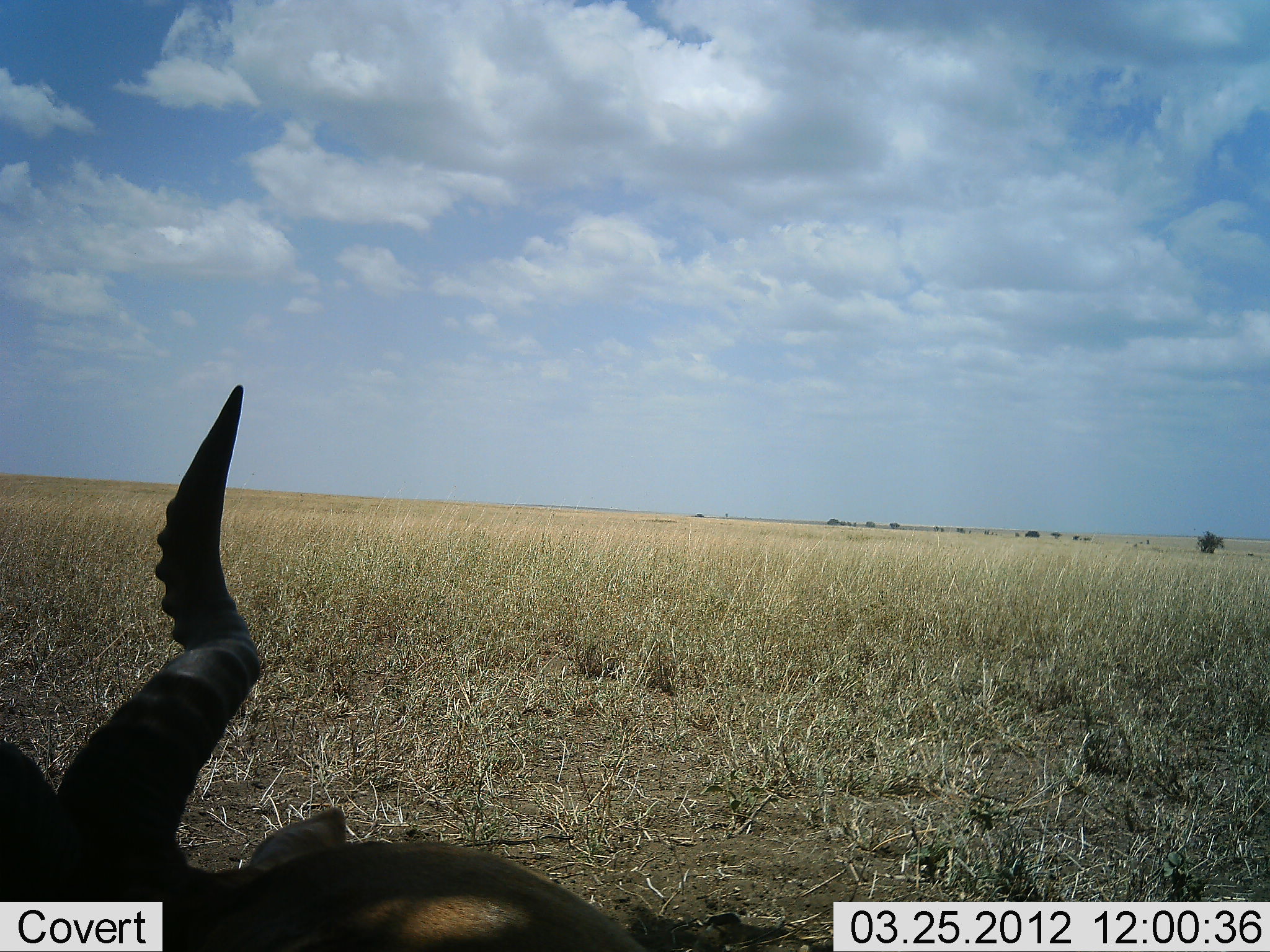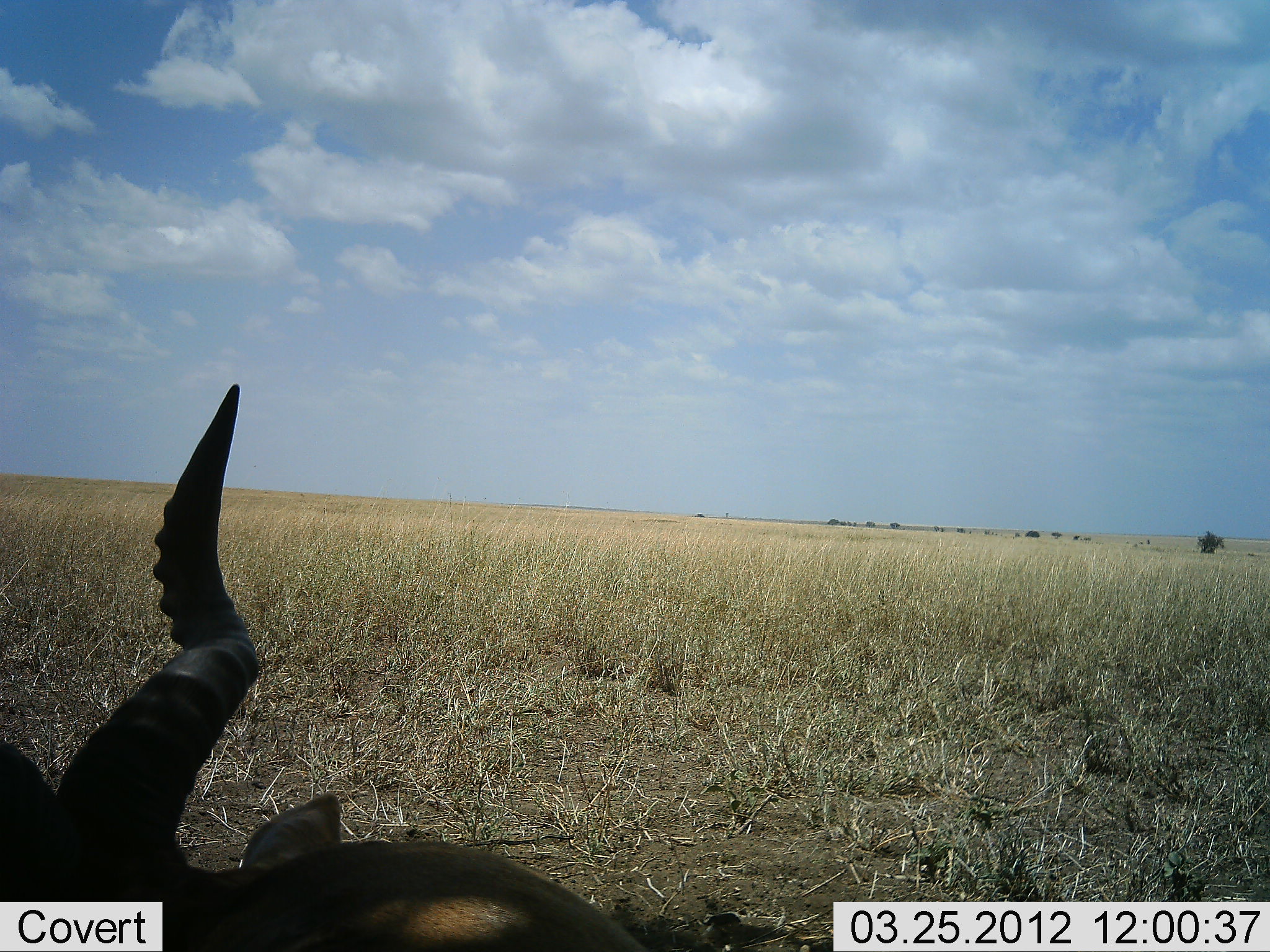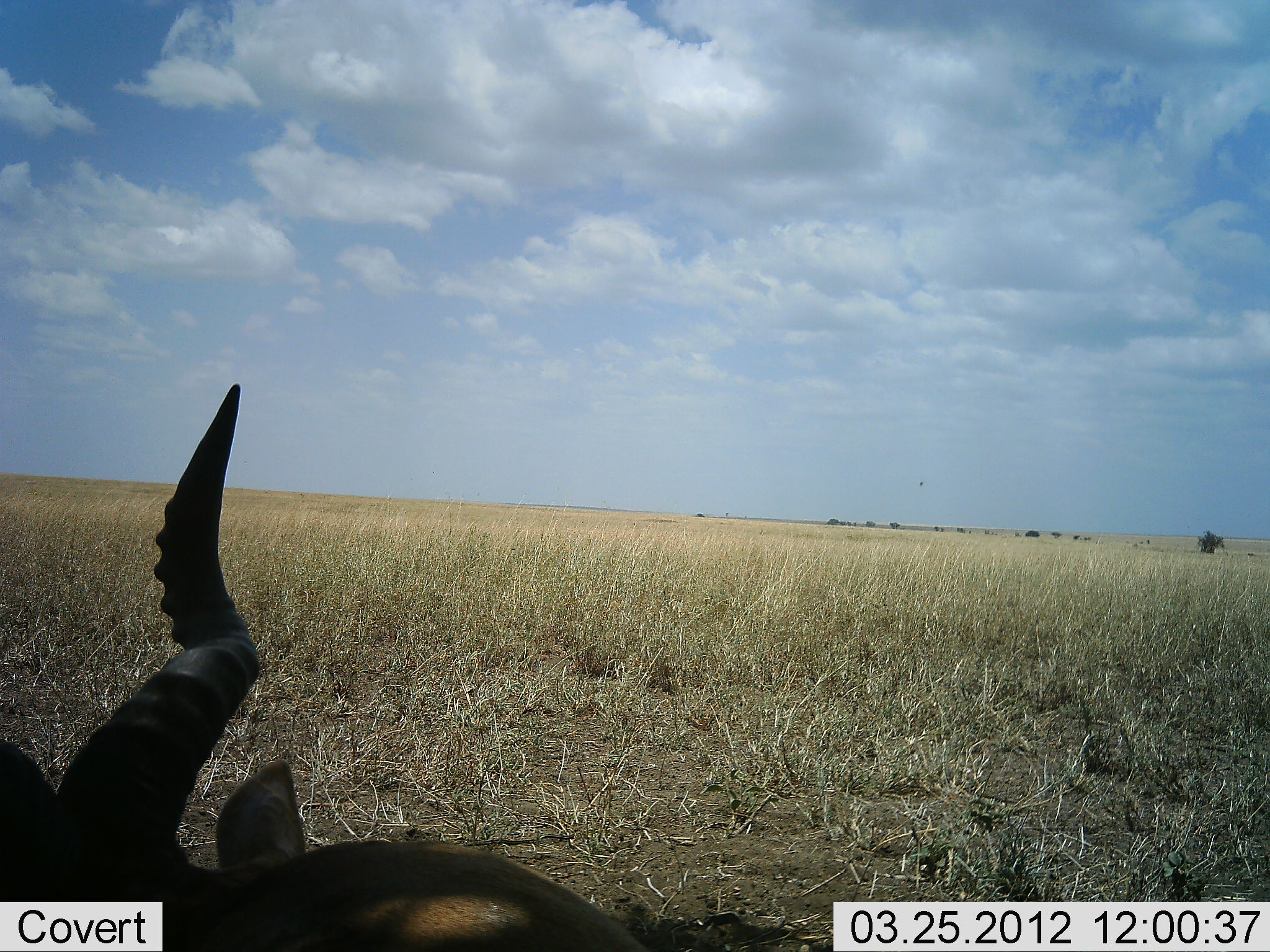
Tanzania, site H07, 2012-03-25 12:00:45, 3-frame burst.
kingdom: Animalia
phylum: Chordata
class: Mammalia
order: Artiodactyla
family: Bovidae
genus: Alcelaphus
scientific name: Alcelaphus buselaphus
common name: hartebeest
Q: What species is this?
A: Hartebeest (Alcelaphus buselaphus).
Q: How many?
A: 1.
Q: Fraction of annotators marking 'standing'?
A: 21%.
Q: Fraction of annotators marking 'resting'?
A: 79%.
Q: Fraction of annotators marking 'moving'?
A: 0%.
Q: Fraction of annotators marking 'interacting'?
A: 0%.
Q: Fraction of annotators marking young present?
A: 0%.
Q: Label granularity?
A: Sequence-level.